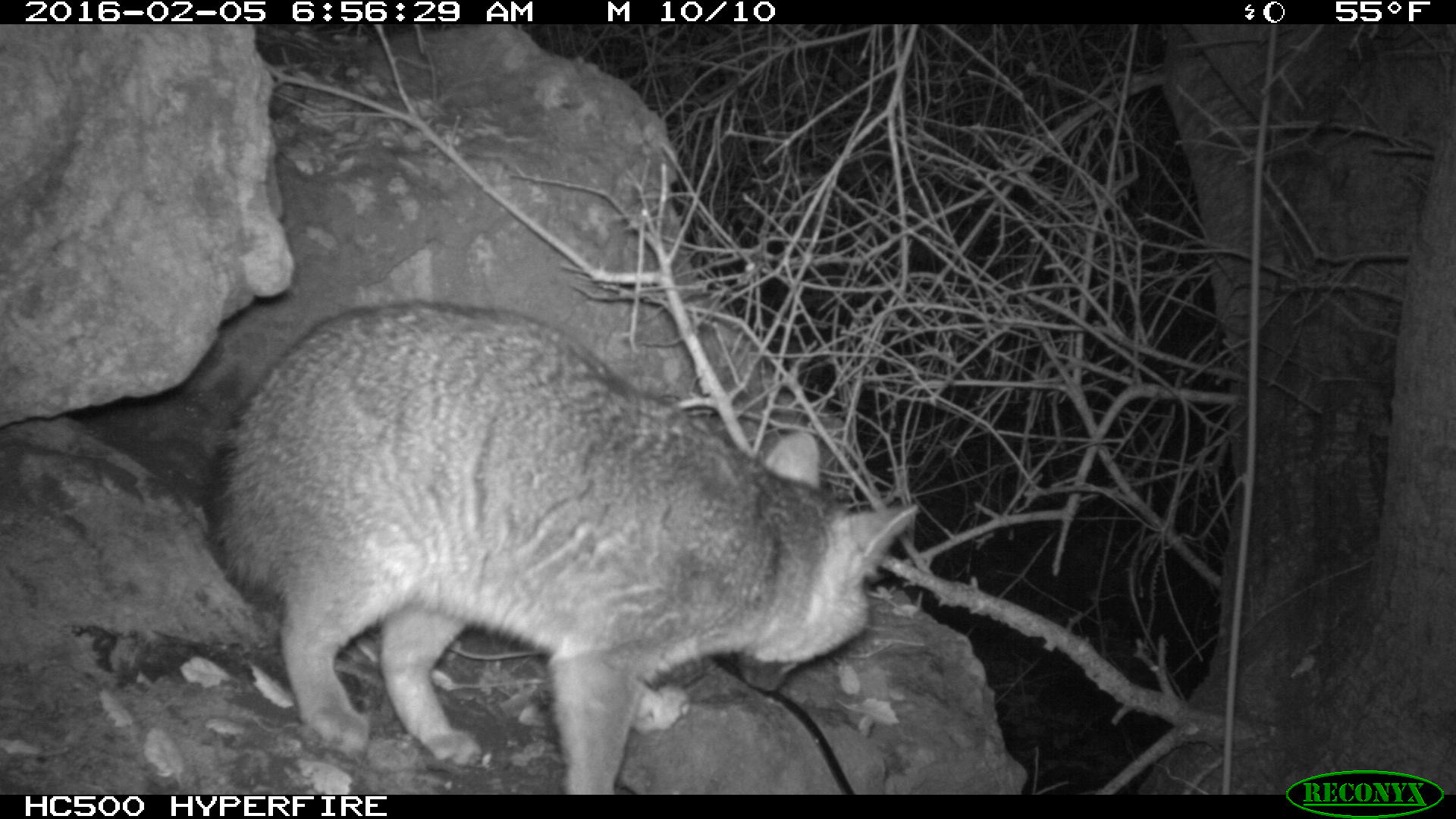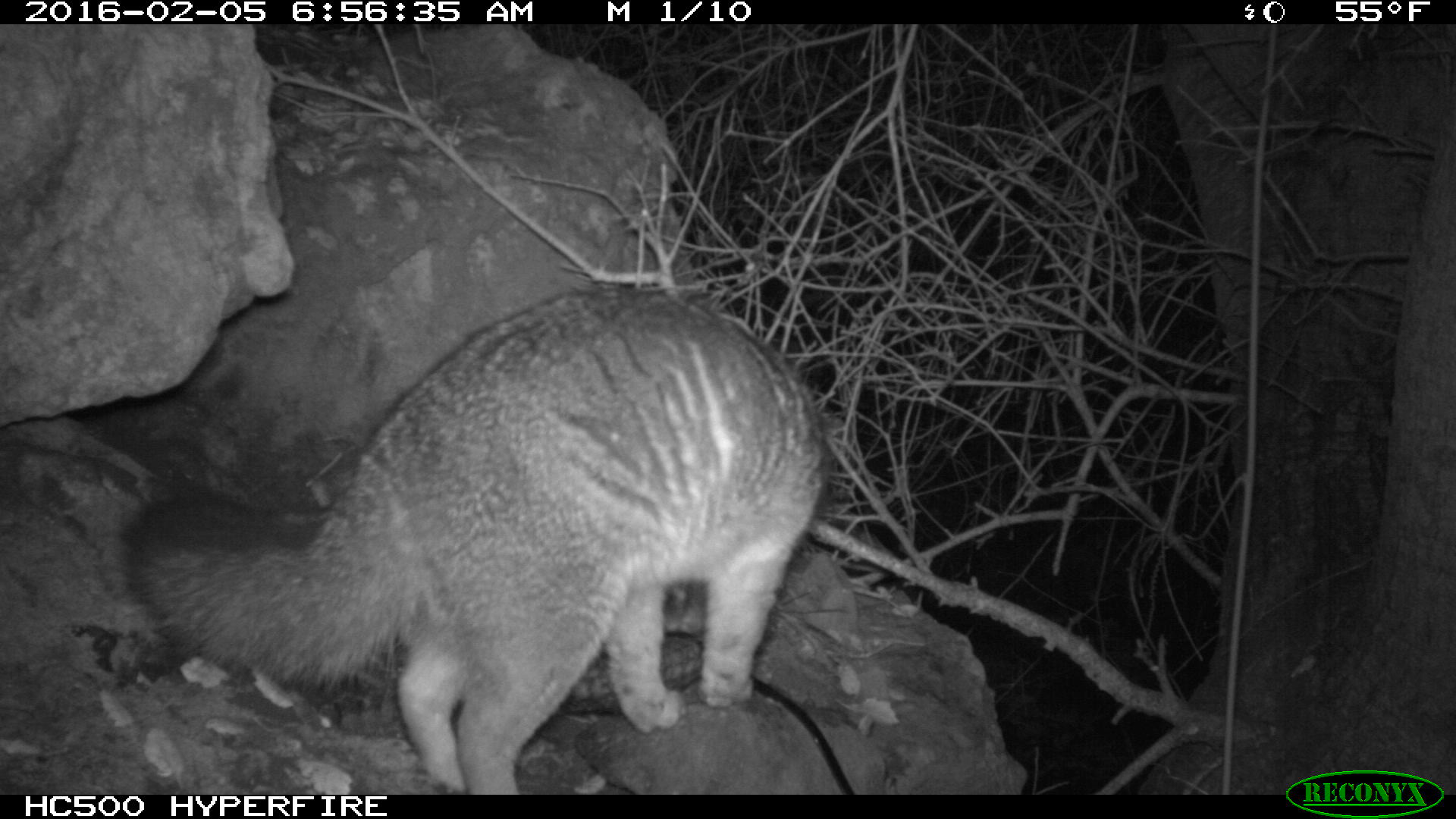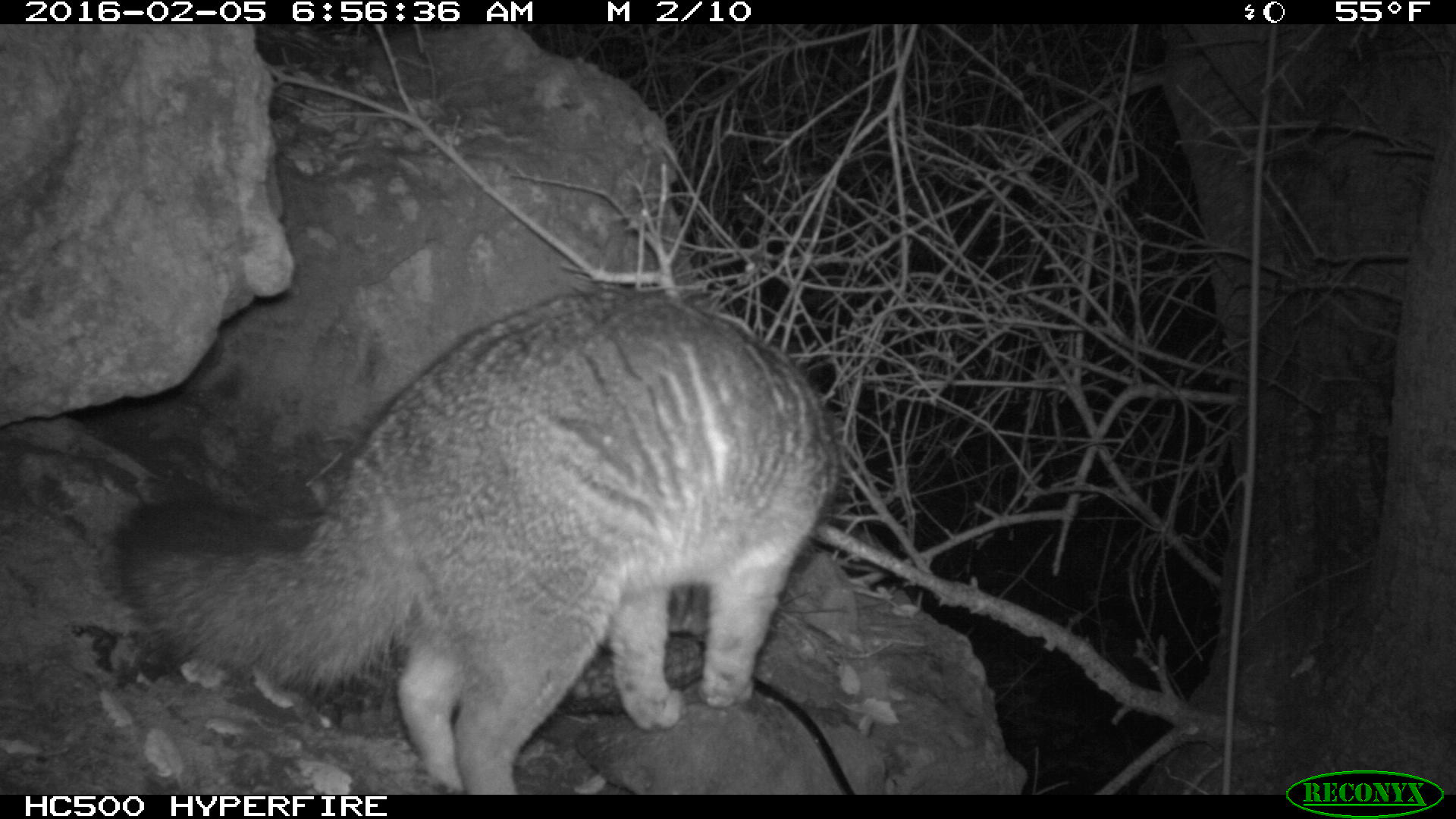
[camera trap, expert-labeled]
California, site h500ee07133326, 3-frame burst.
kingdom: Animalia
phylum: Chordata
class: Mammalia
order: Carnivora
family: Canidae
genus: Urocyon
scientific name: Urocyon littoralis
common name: island fox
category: fox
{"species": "fox (island fox) (Urocyon littoralis)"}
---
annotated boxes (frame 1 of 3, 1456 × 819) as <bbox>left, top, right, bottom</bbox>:
fox: <bbox>201, 299, 916, 793</bbox>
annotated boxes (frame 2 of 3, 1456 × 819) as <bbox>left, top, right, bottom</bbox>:
fox: <bbox>123, 287, 832, 794</bbox>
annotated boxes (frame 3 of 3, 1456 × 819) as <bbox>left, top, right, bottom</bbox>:
fox: <bbox>104, 284, 842, 793</bbox>